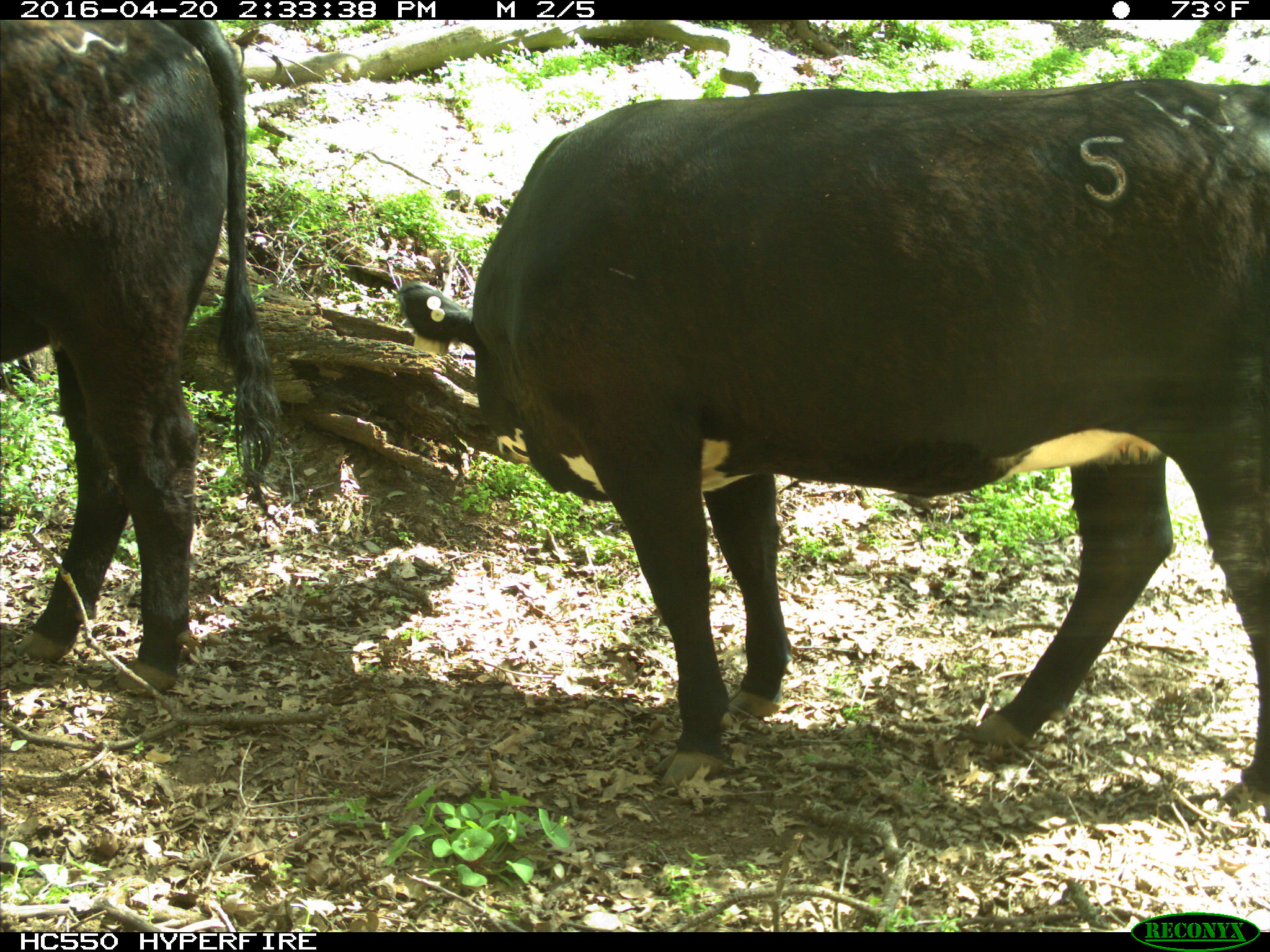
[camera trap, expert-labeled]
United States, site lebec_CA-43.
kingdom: Animalia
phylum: Chordata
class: Mammalia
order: Artiodactyla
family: Bovidae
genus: Bos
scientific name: Bos taurus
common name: domestic cow